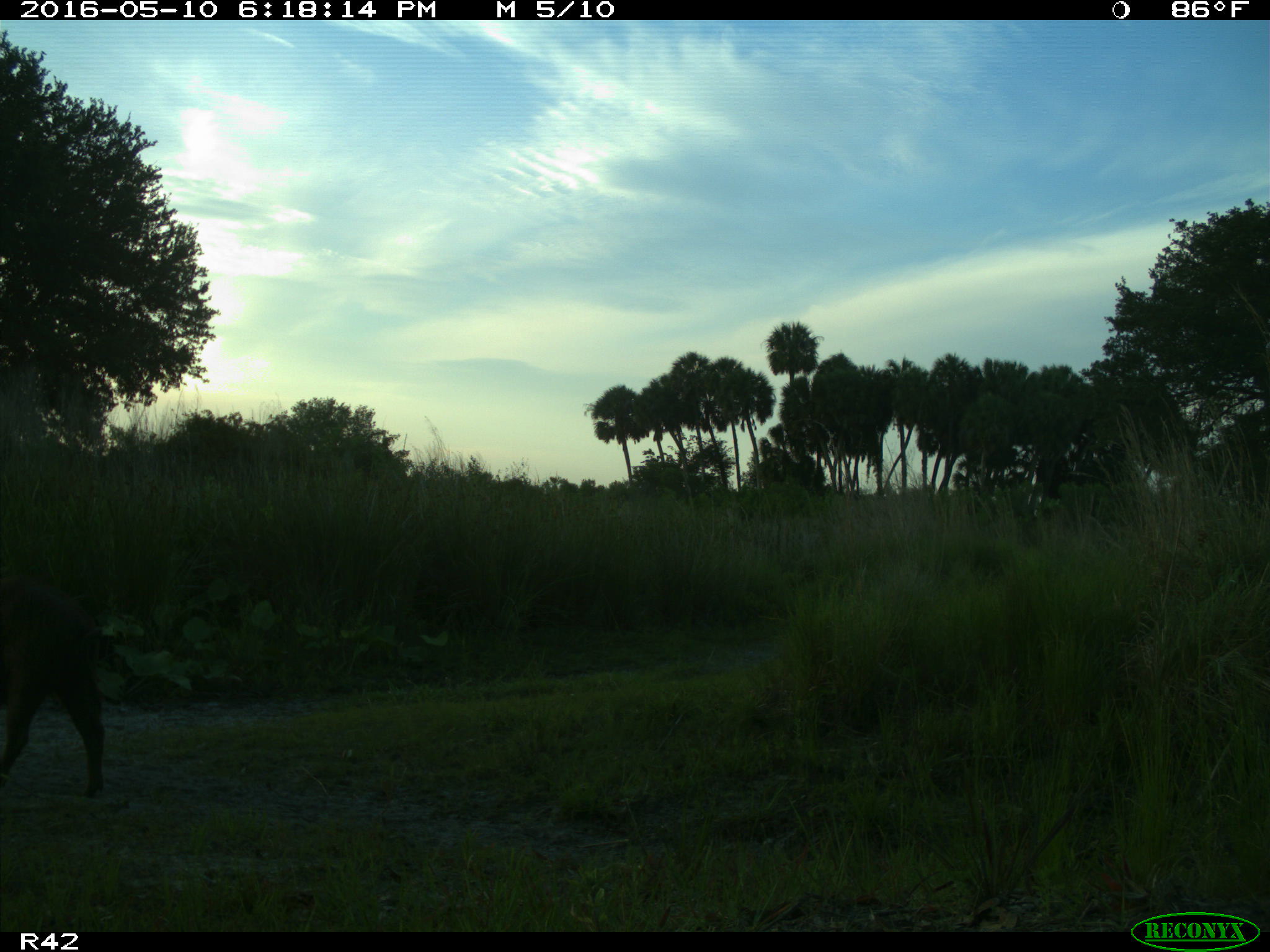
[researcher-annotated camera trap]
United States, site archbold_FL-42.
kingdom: Animalia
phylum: Chordata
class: Mammalia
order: Artiodactyla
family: Suidae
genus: Sus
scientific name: Sus scrofa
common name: wild boar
Sus scrofa (wild boar).